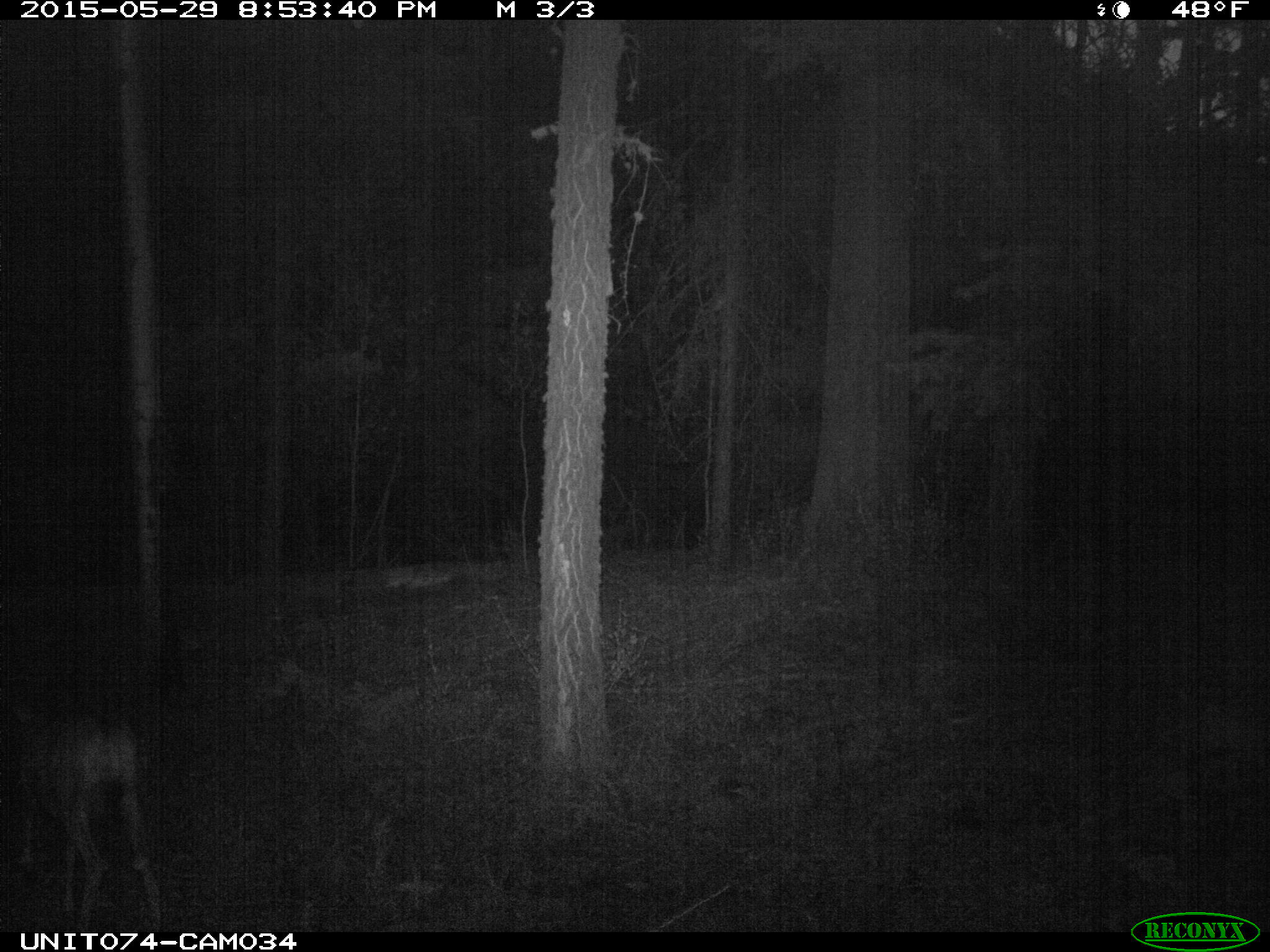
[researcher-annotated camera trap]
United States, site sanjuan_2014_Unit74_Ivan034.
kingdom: Animalia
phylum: Chordata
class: Mammalia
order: Artiodactyla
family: Cervidae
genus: Odocoileus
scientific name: Odocoileus hemionus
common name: mule deer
Odocoileus hemionus (mule deer).